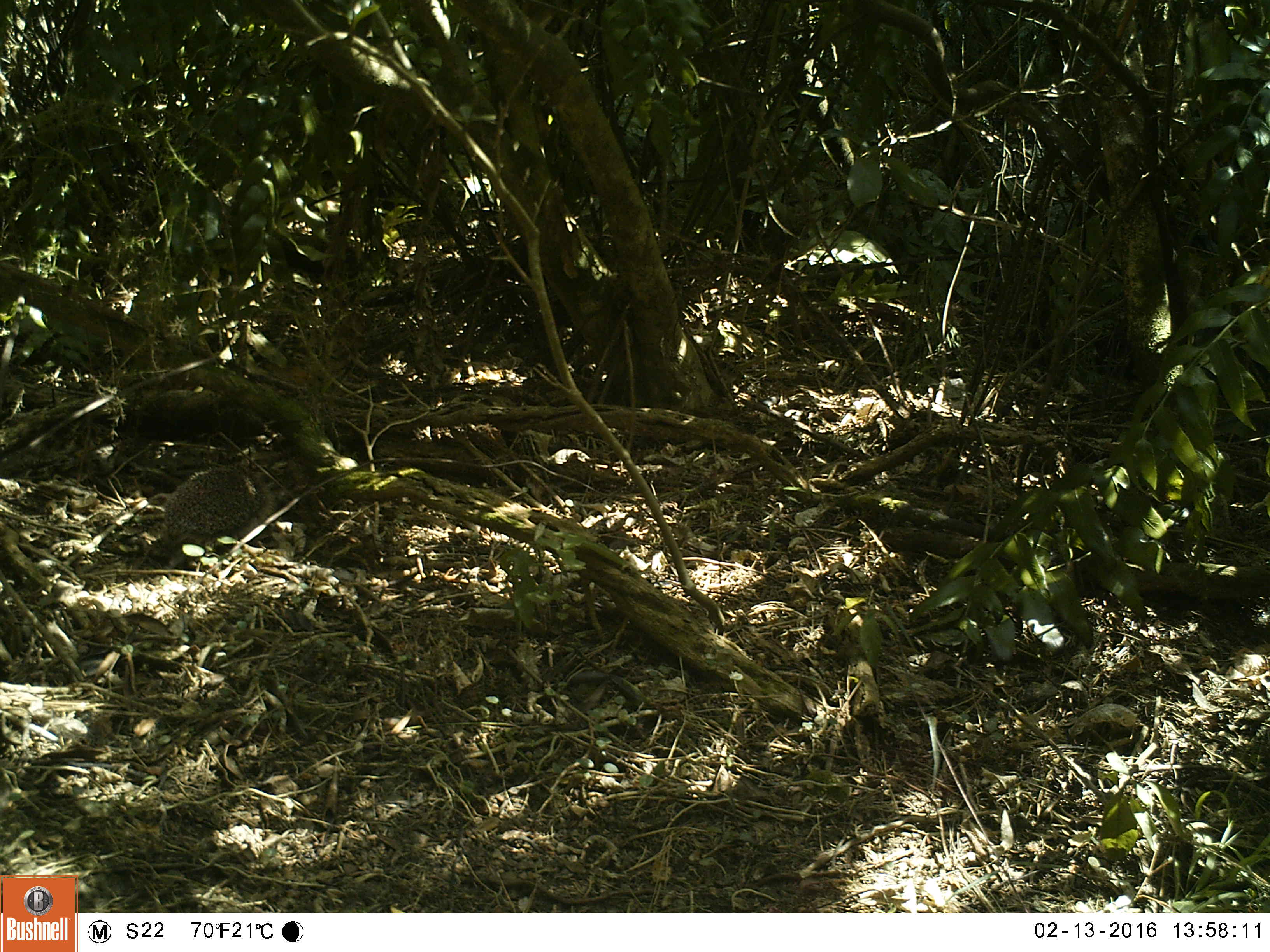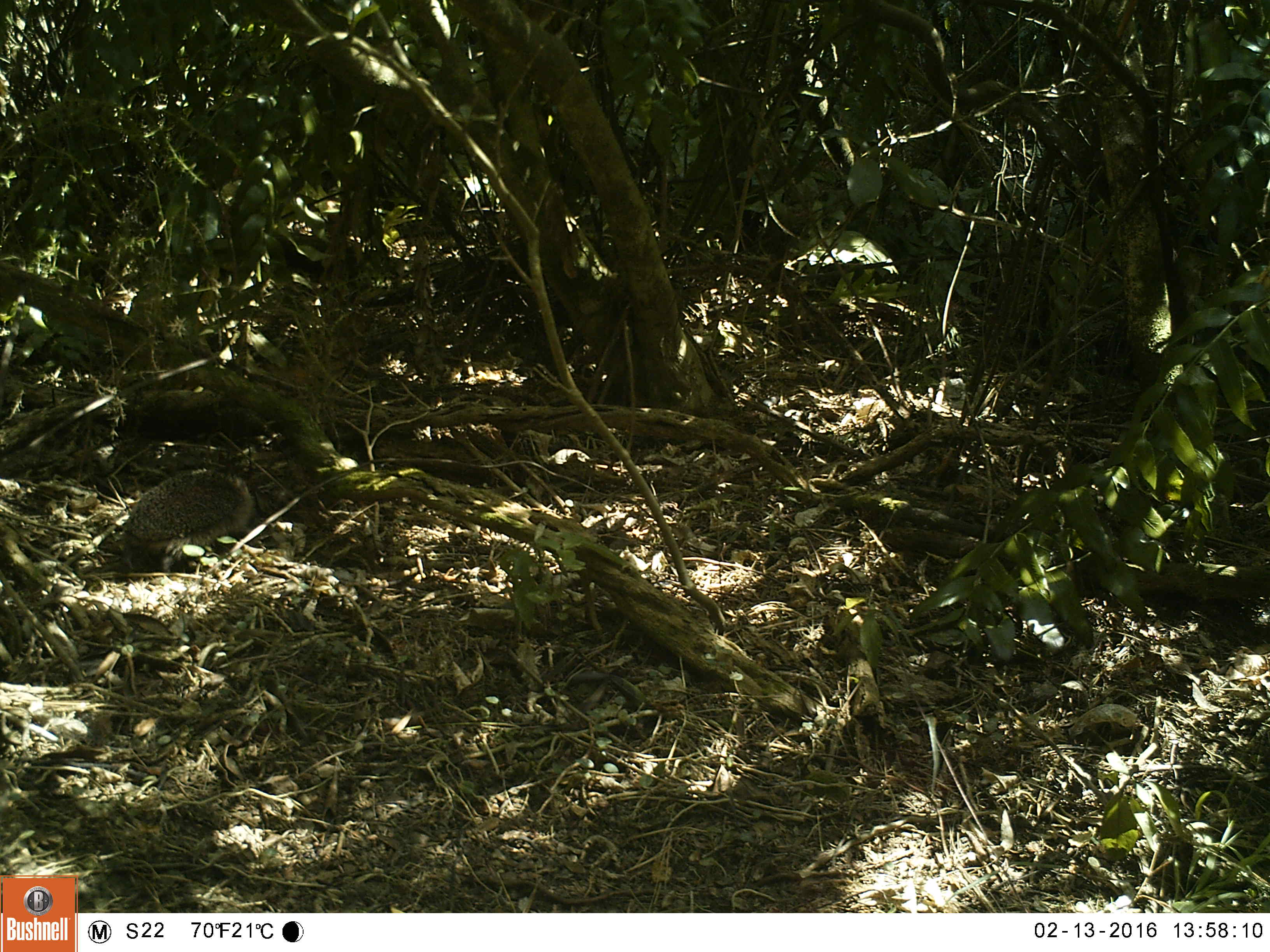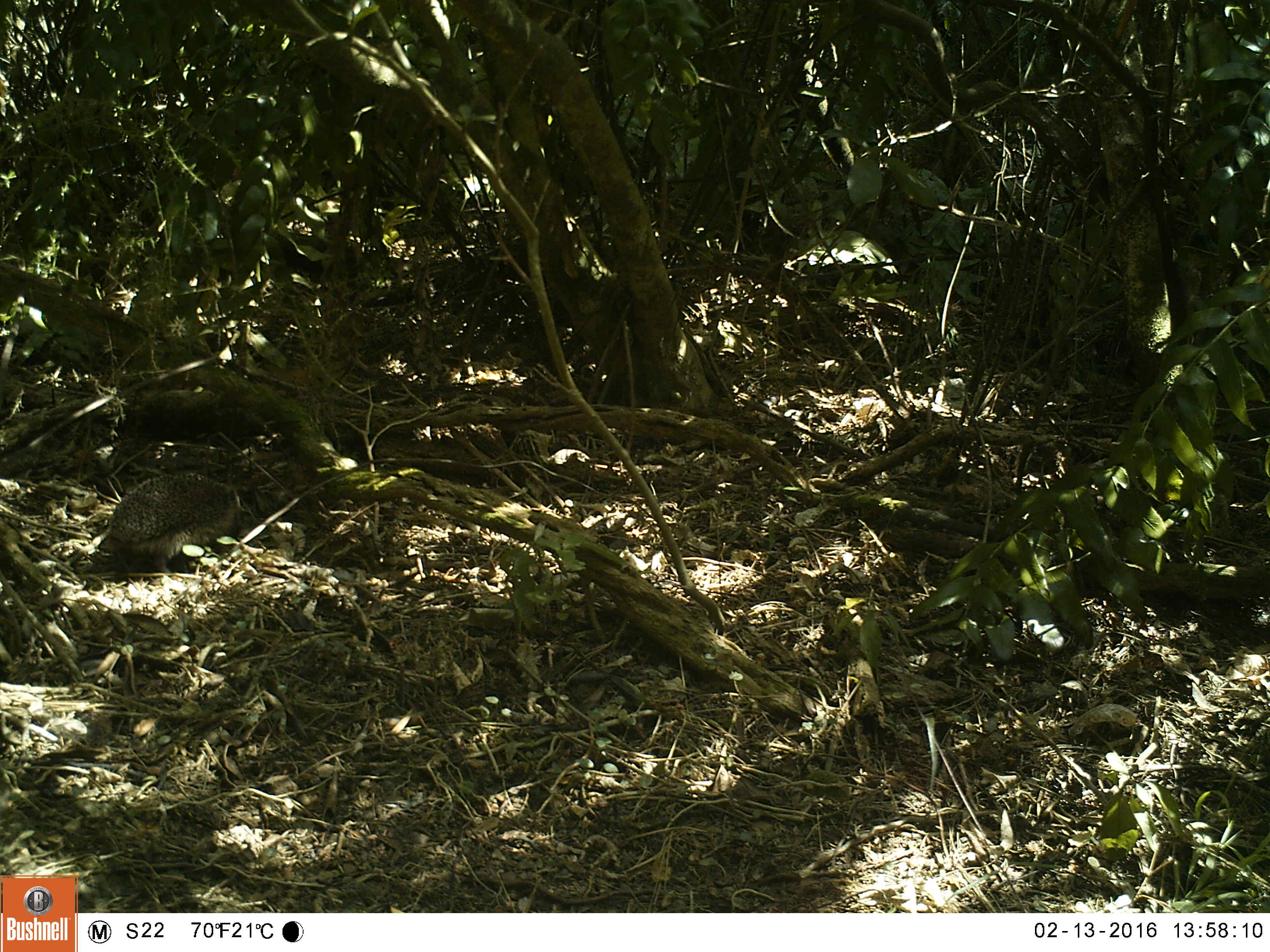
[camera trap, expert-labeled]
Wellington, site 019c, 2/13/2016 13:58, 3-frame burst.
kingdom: Animalia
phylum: Chordata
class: Mammalia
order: Eulipotyphla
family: Erinaceidae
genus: Erinaceus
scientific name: Erinaceus europaeus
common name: hedgehog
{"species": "hedgehog (Erinaceus europaeus)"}